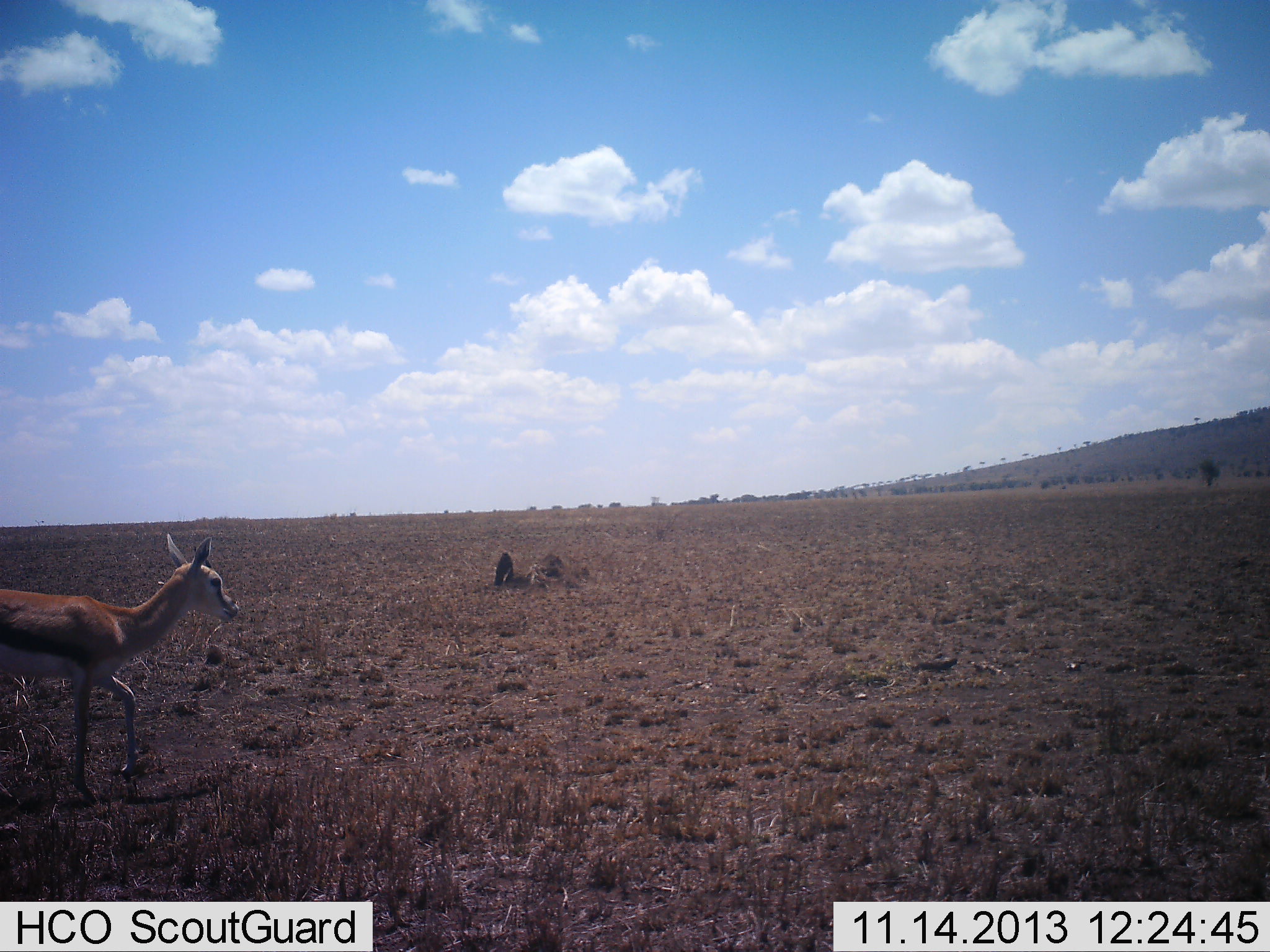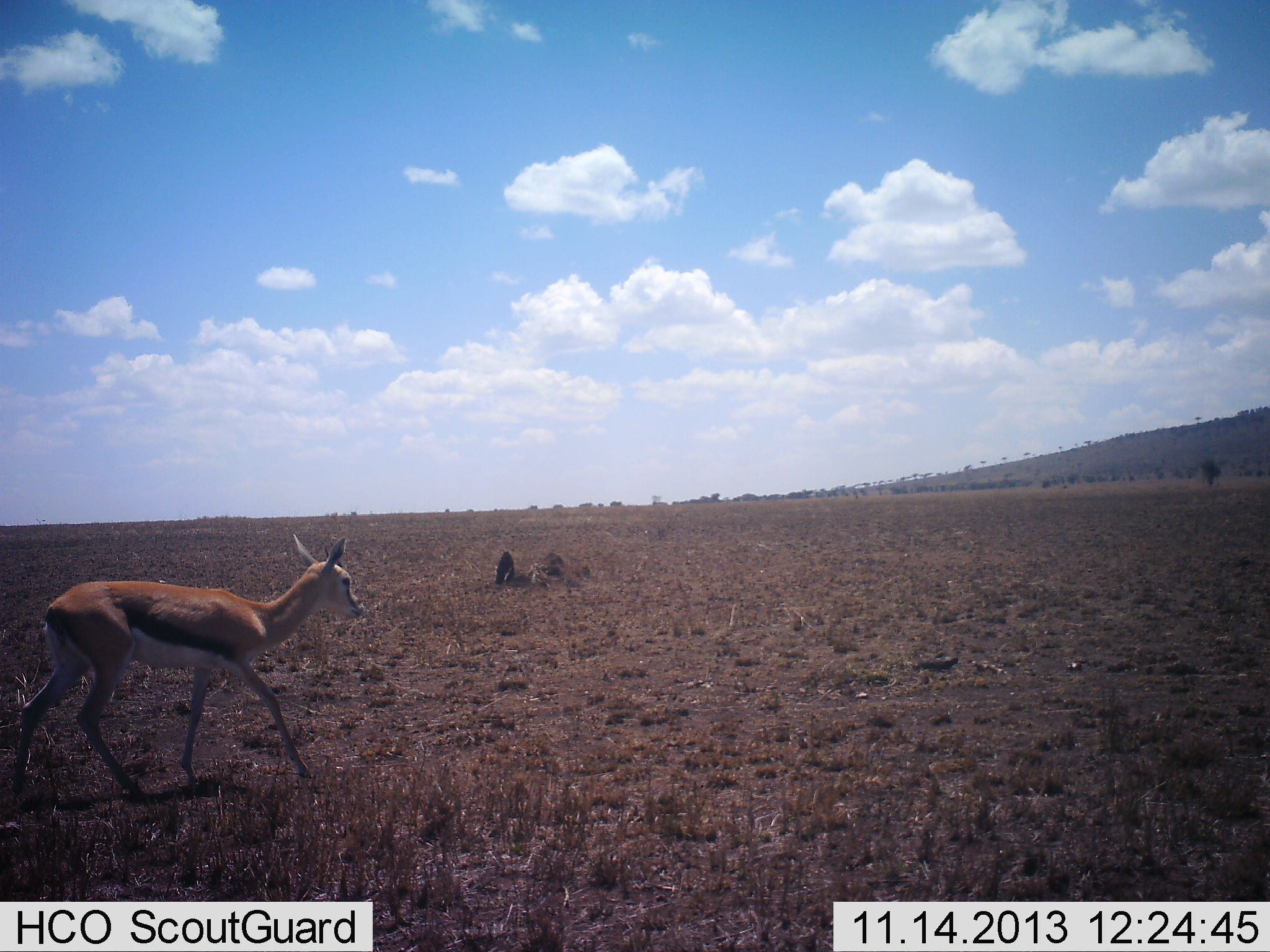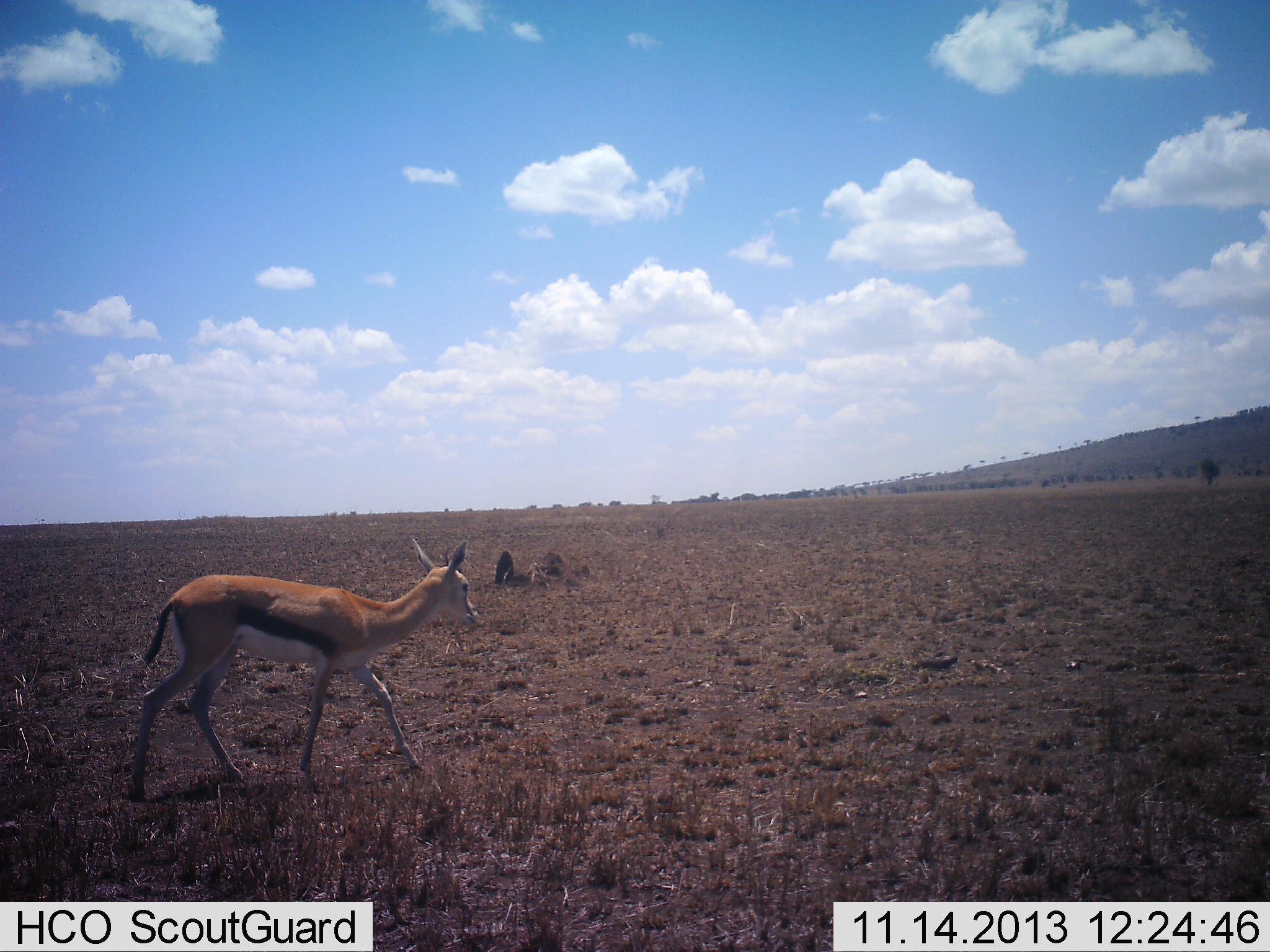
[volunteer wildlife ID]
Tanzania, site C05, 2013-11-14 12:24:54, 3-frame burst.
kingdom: Animalia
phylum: Chordata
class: Mammalia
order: Artiodactyla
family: Bovidae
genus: Eudorcas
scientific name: Eudorcas thomsonii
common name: thomson's gazelle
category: gazellethomsons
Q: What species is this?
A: Gazellethomsons (thomson's gazelle) (Eudorcas thomsonii).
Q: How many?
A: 1.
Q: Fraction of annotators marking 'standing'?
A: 10%.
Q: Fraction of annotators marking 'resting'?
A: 0%.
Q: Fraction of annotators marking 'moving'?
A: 90%.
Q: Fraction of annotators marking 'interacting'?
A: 0%.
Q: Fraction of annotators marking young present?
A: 0%.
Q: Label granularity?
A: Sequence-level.